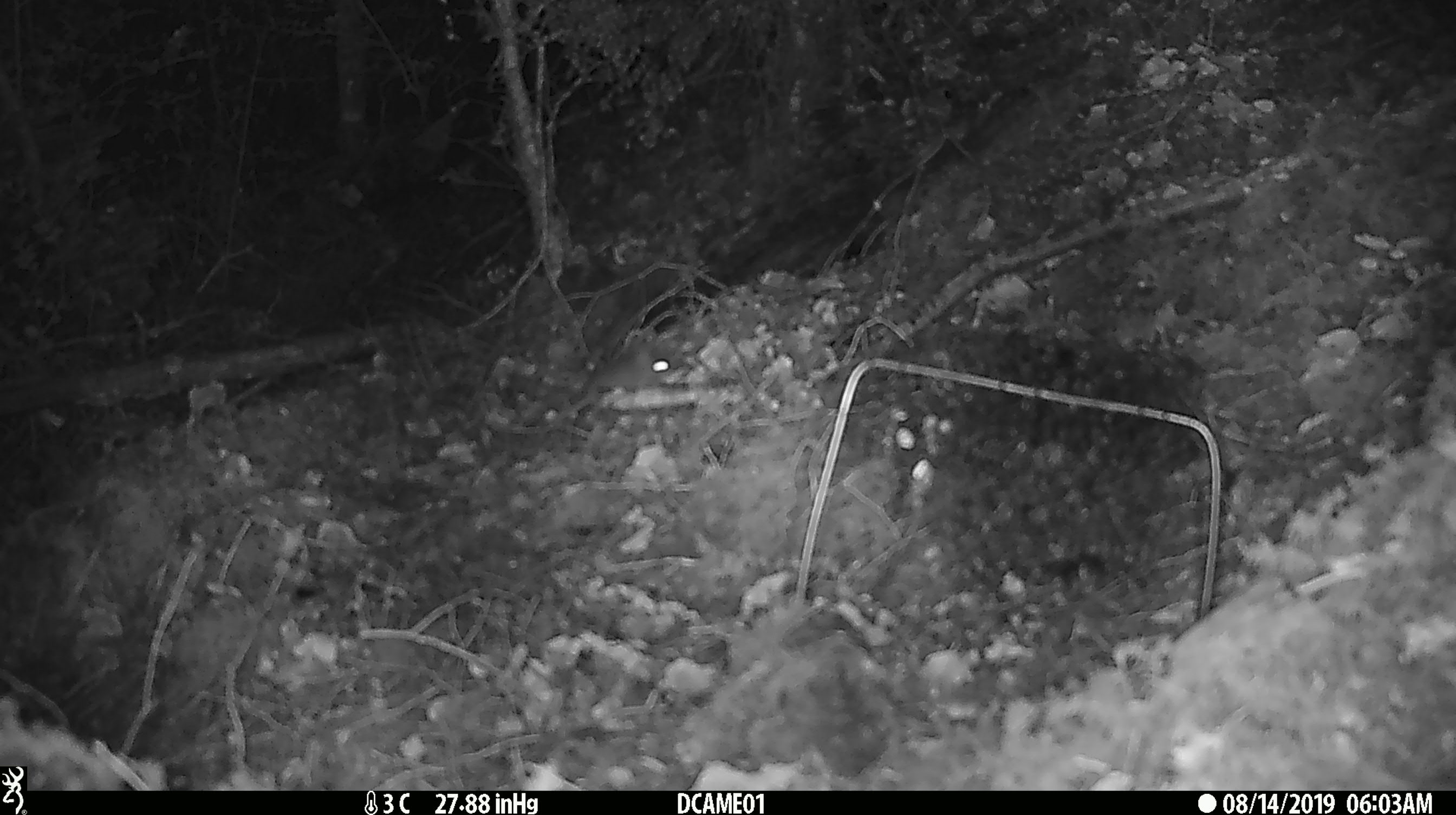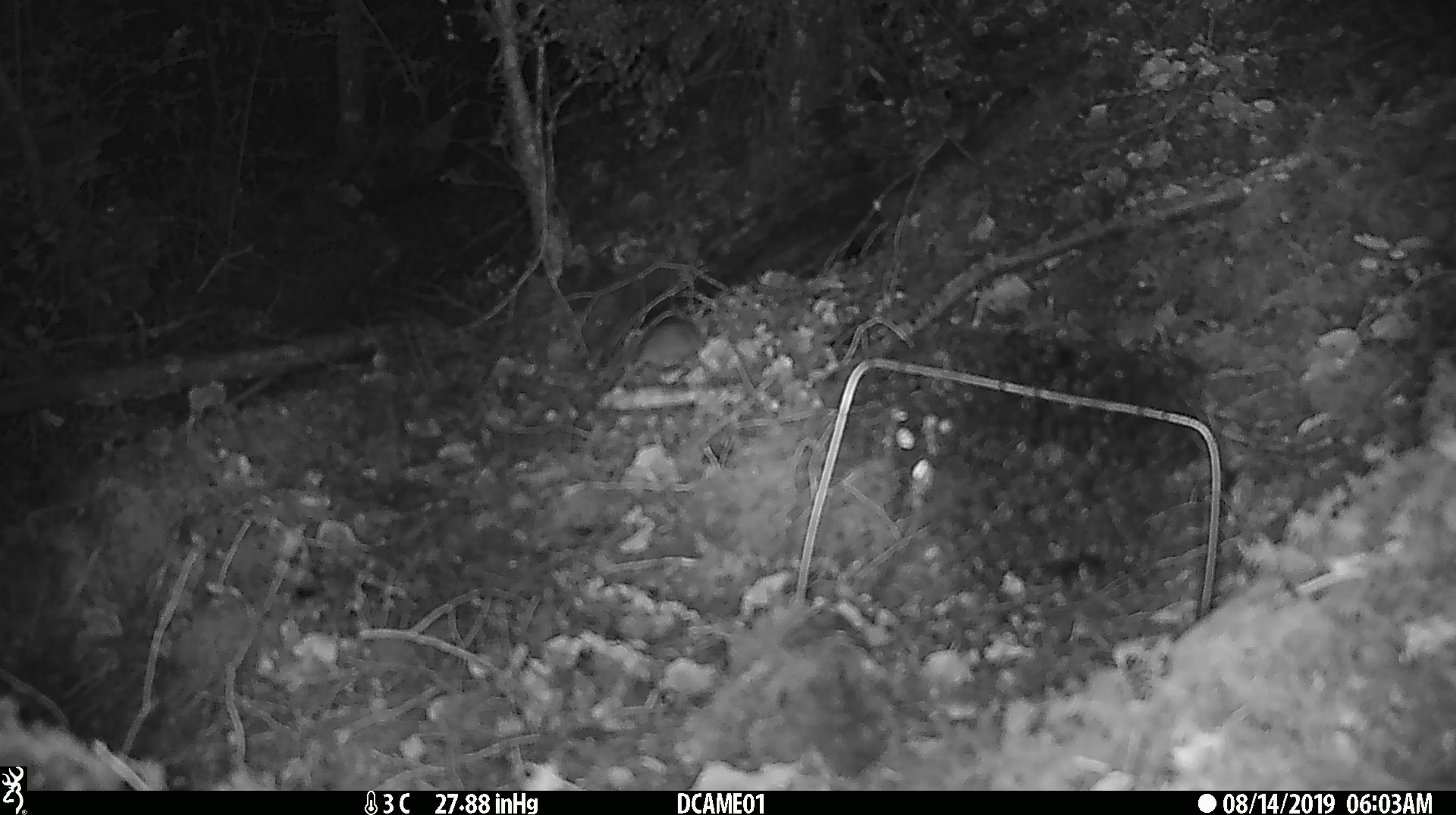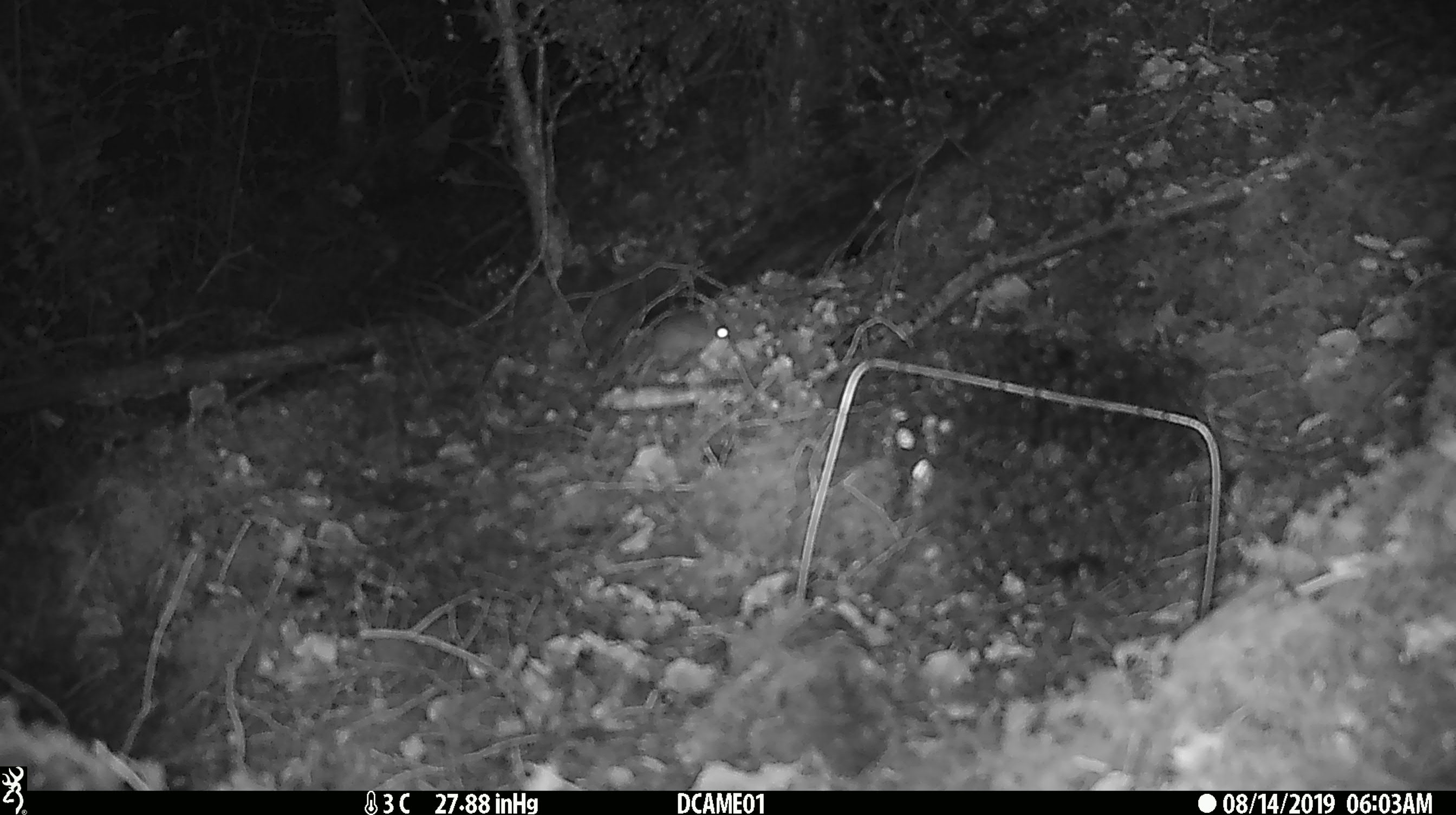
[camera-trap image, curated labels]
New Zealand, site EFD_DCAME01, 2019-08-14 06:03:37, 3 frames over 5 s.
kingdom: Animalia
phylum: Chordata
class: Mammalia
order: Rodentia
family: Muridae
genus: Mus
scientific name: Mus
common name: mouse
Mouse (Mus).